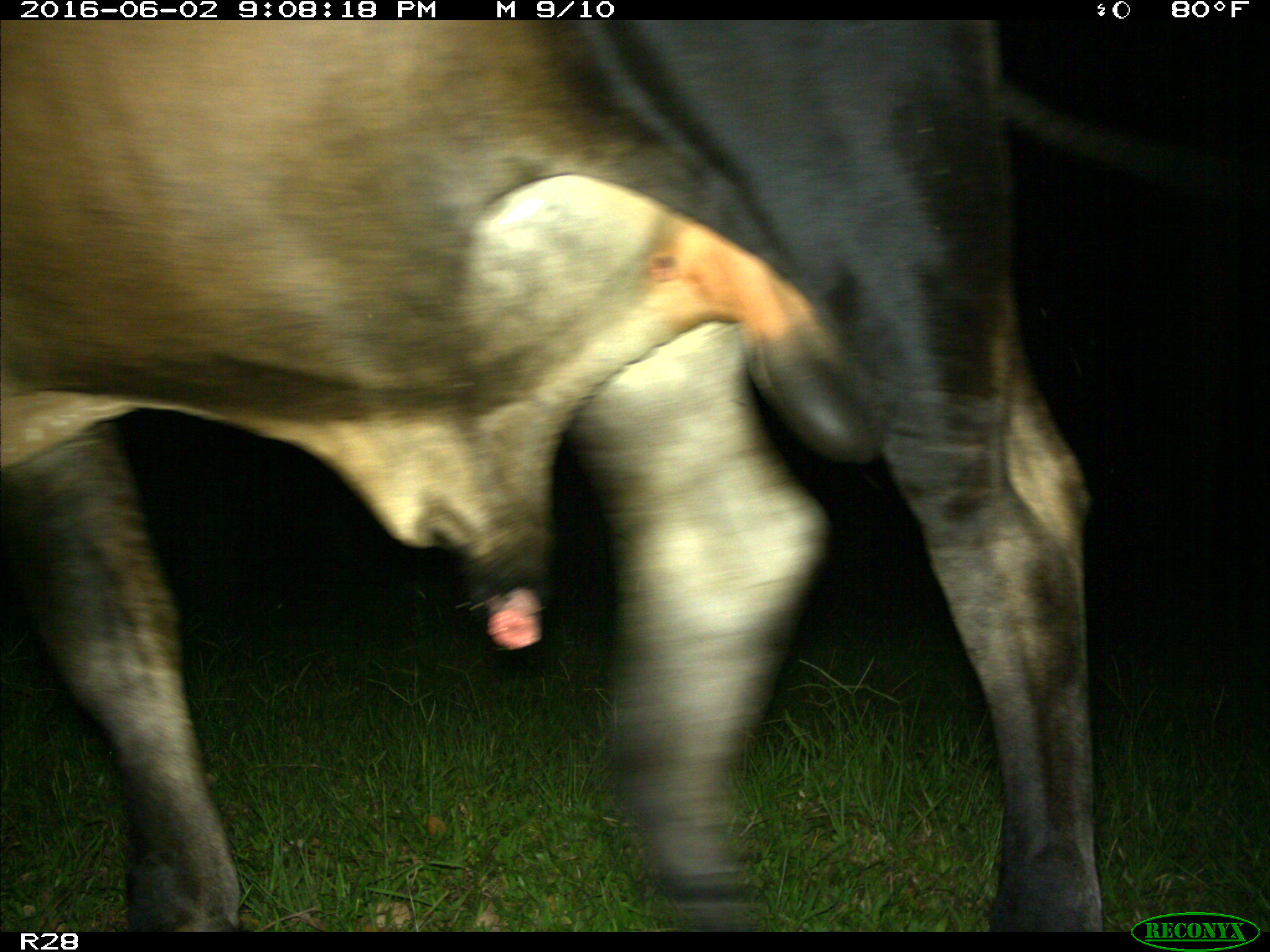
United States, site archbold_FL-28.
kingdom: Animalia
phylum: Chordata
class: Mammalia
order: Artiodactyla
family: Bovidae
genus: Bos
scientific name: Bos taurus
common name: domestic cow